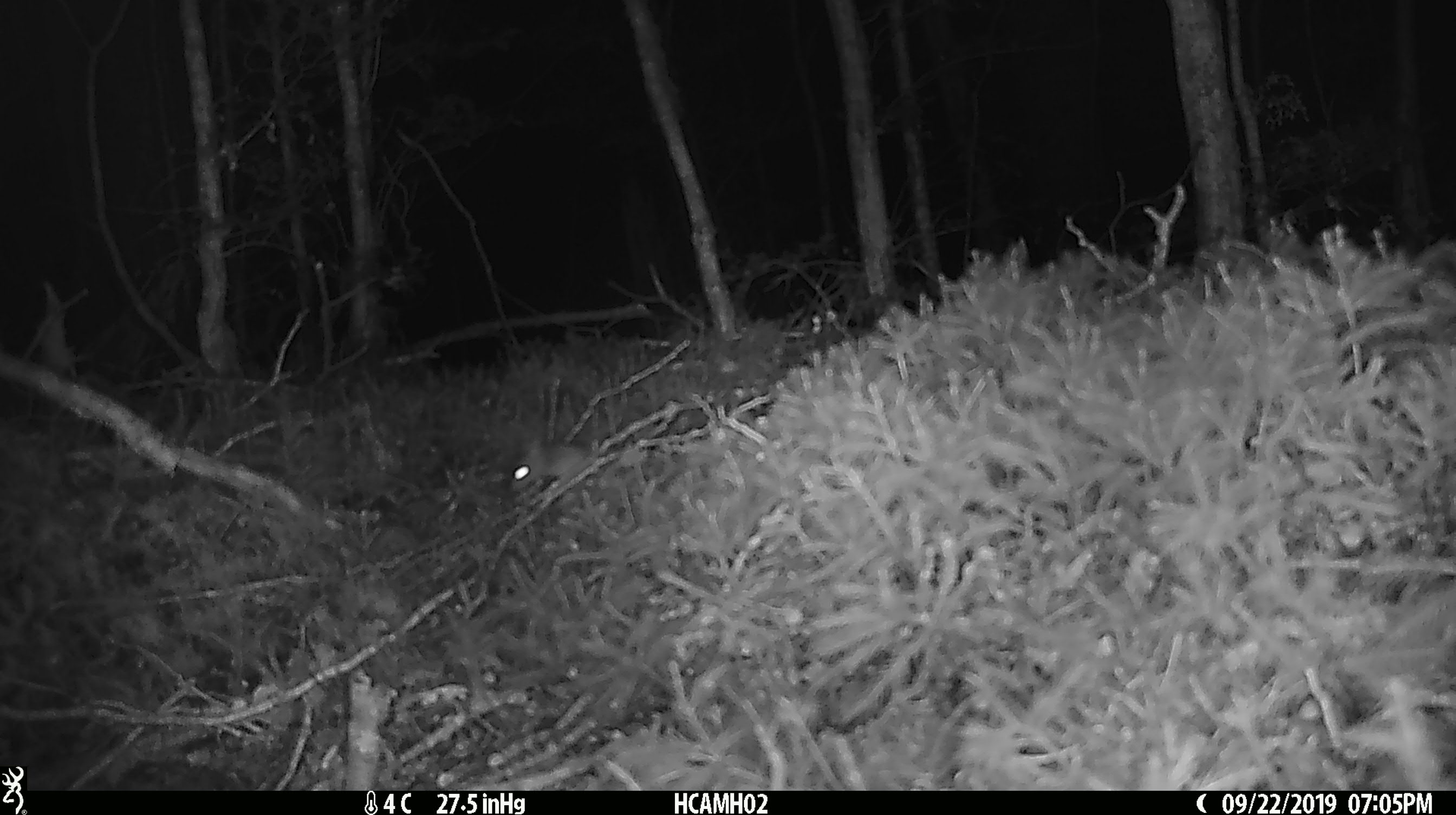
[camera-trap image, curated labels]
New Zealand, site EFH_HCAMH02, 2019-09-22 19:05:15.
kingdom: Animalia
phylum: Chordata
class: Mammalia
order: Rodentia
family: Muridae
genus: Mus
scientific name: Mus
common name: mouse